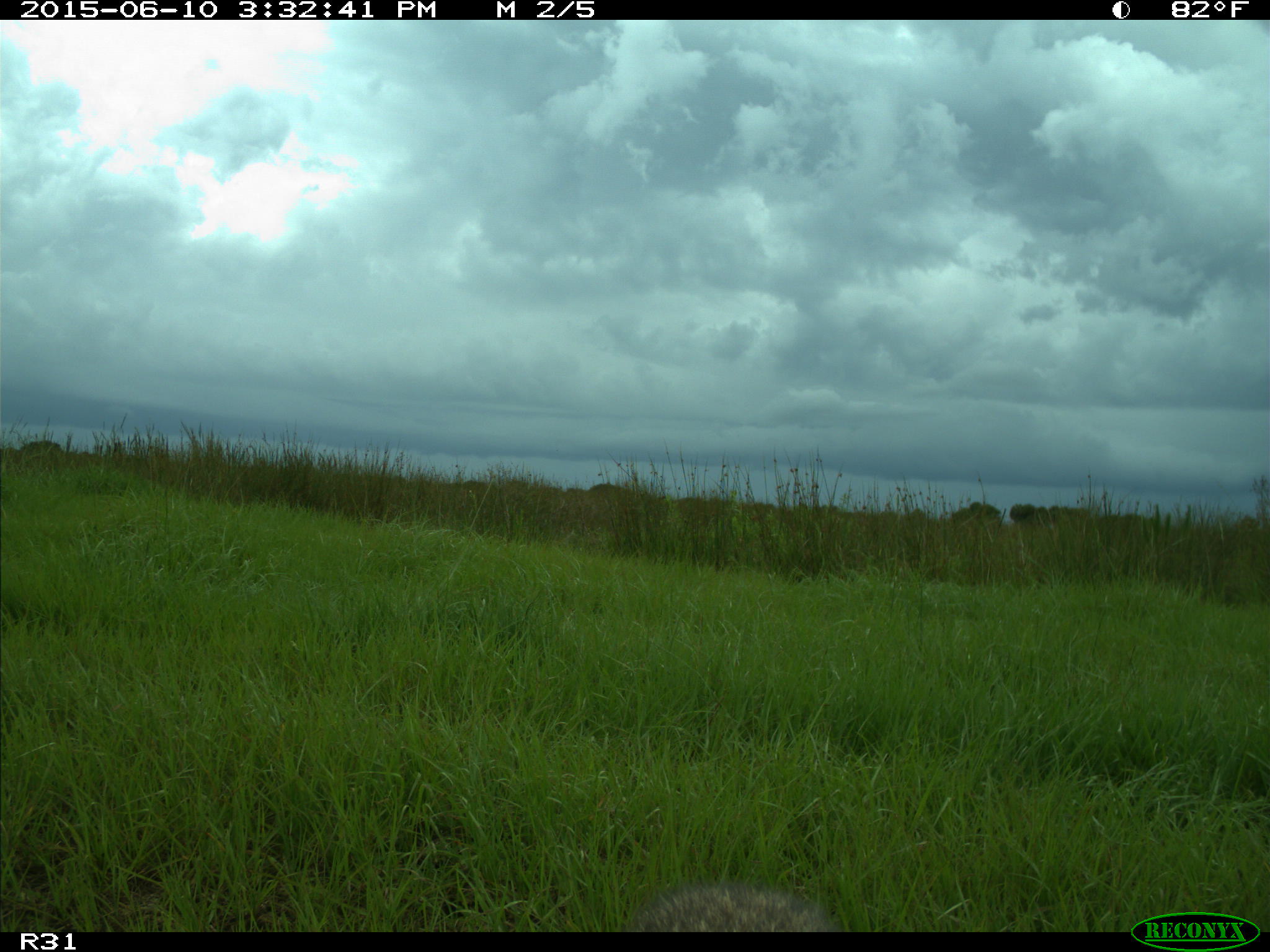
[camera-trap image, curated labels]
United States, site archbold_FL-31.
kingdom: Animalia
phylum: Chordata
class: Mammalia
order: Carnivora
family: Procyonidae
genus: Procyon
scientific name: Procyon lotor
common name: common raccoon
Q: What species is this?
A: Procyon lotor (common raccoon).